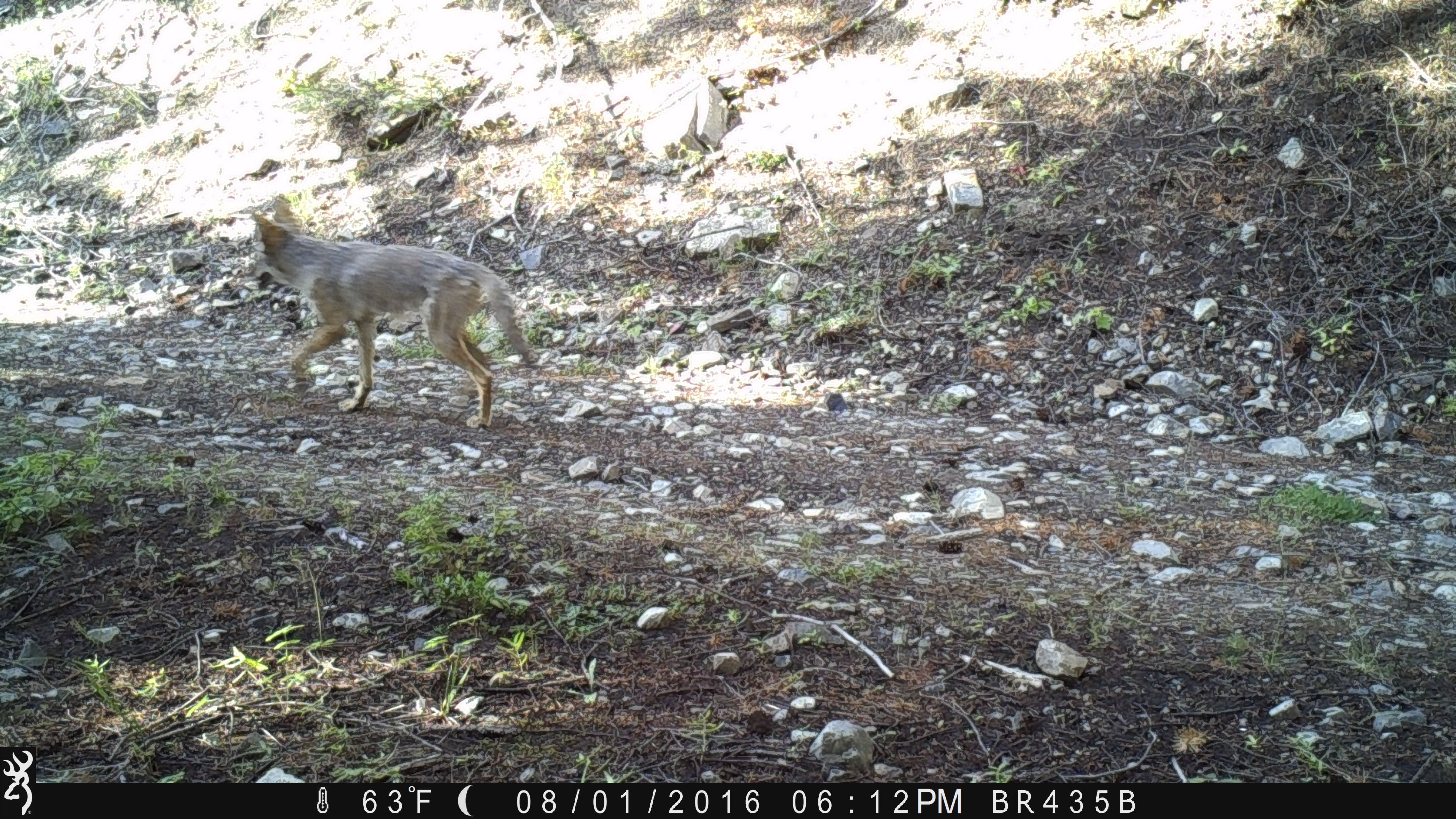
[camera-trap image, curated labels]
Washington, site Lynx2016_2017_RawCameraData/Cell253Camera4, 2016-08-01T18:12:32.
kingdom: Animalia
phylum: Chordata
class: Mammalia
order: Carnivora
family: Canidae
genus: Canis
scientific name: Canis latrans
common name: coyote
Canis latrans (coyote). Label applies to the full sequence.